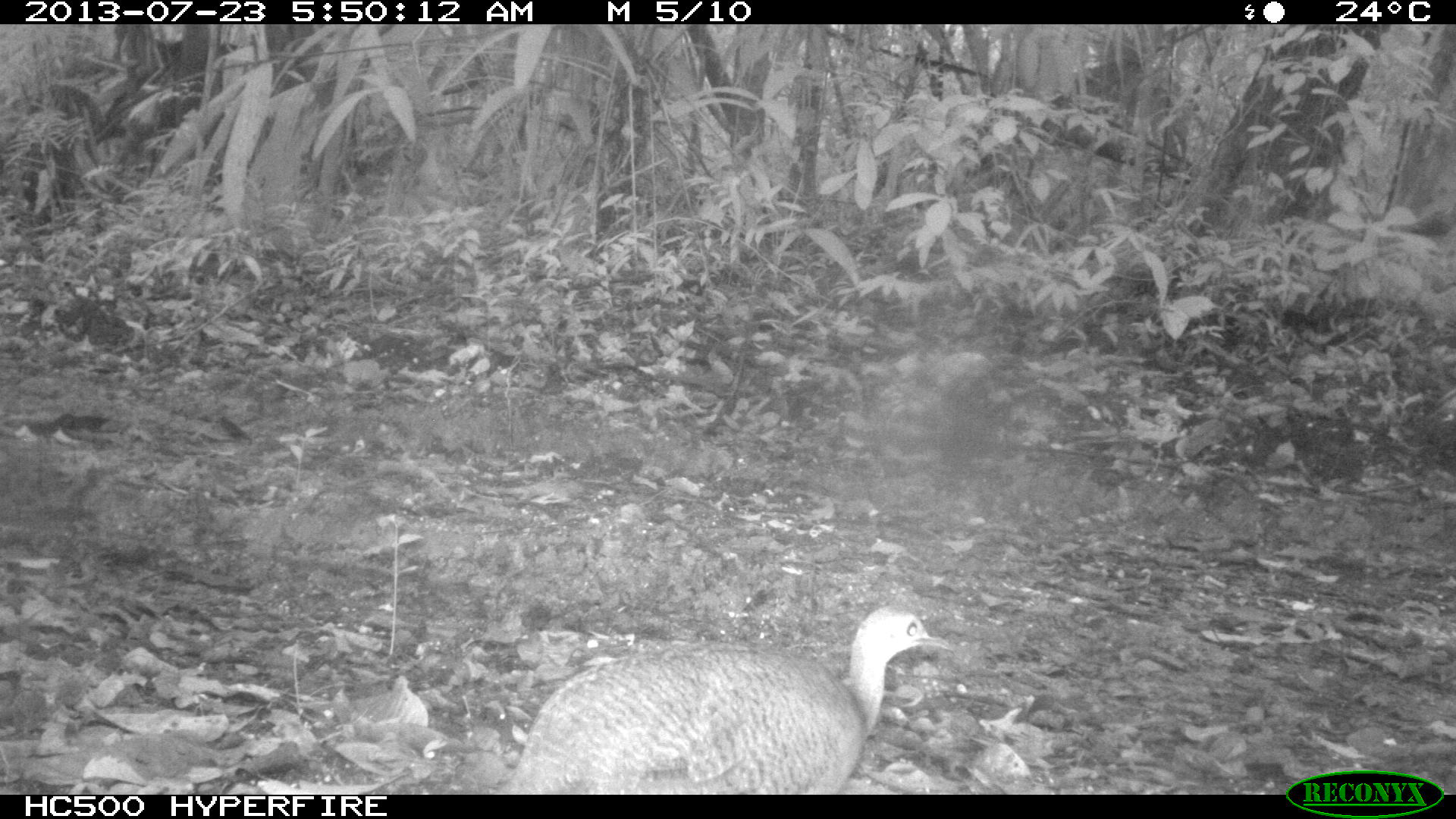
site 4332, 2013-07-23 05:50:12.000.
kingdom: Animalia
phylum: Chordata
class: Aves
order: Tinamiformes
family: Tinamidae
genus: Tinamus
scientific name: Tinamus major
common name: great tinamou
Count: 1.